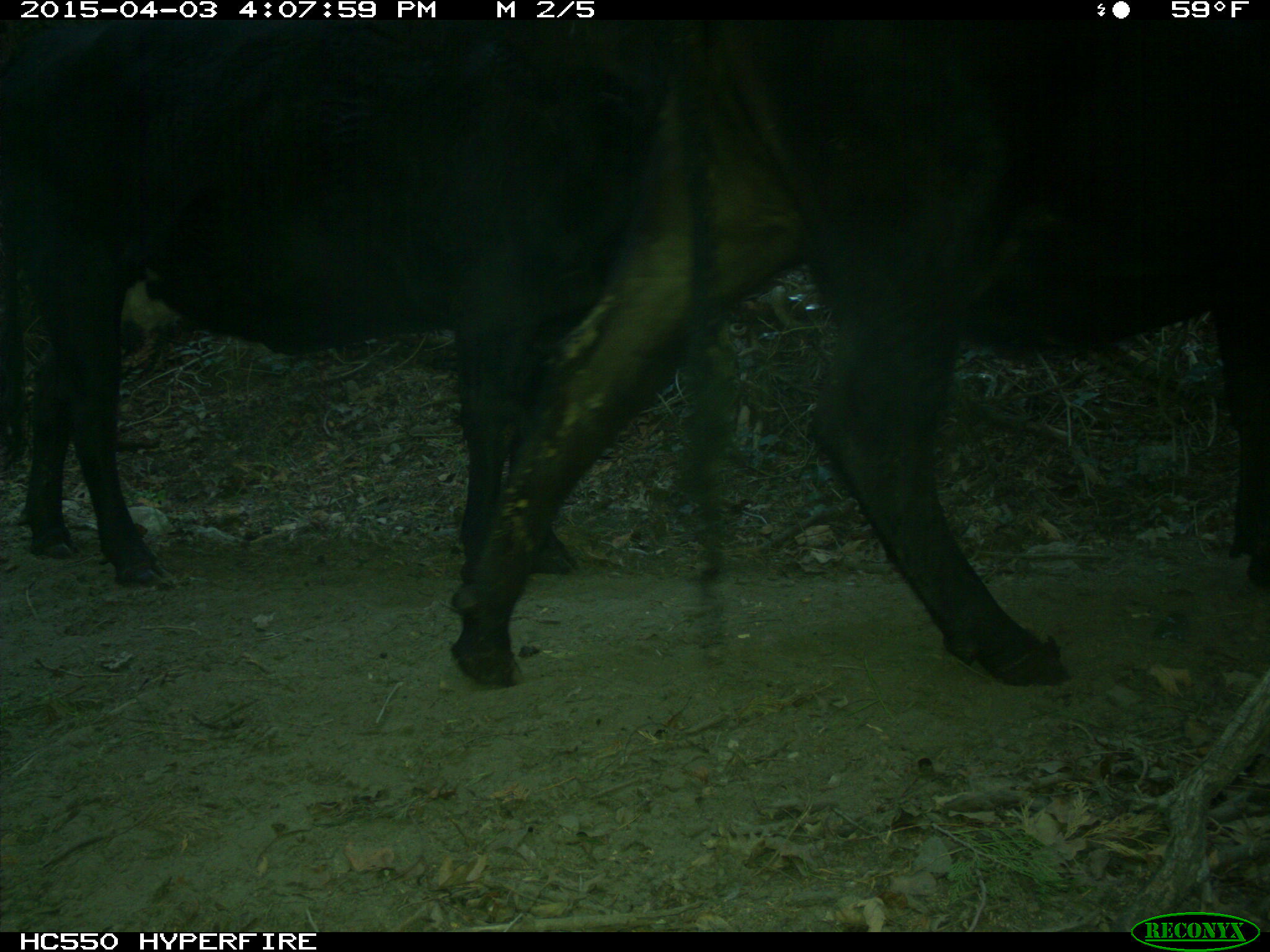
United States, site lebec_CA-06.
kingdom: Animalia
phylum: Chordata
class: Mammalia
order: Artiodactyla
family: Bovidae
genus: Bos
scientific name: Bos taurus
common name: domestic cow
Bos taurus (domestic cow).